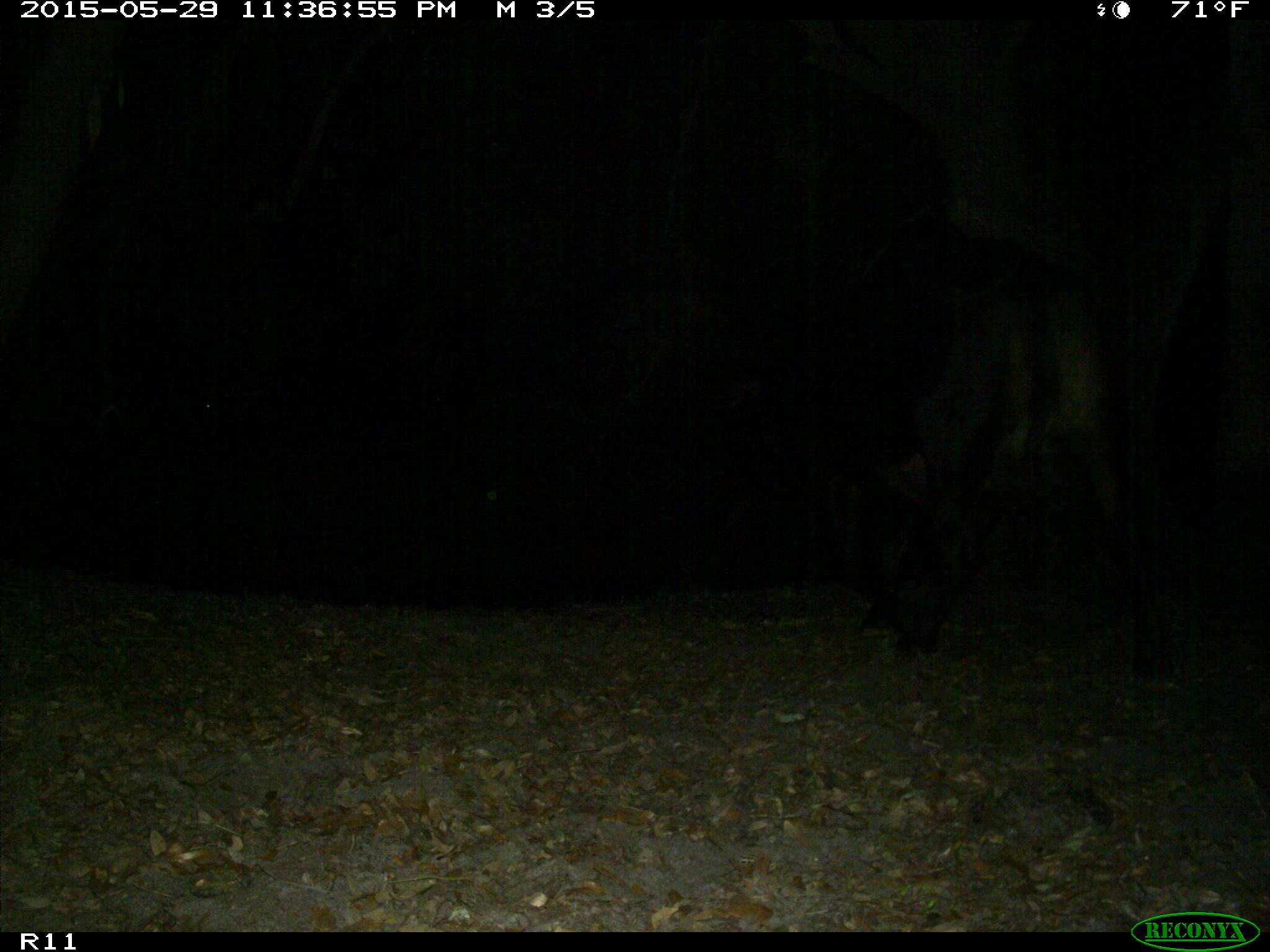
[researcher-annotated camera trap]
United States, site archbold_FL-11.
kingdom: Animalia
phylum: Chordata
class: Mammalia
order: Artiodactyla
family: Bovidae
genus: Bos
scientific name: Bos taurus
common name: domestic cow